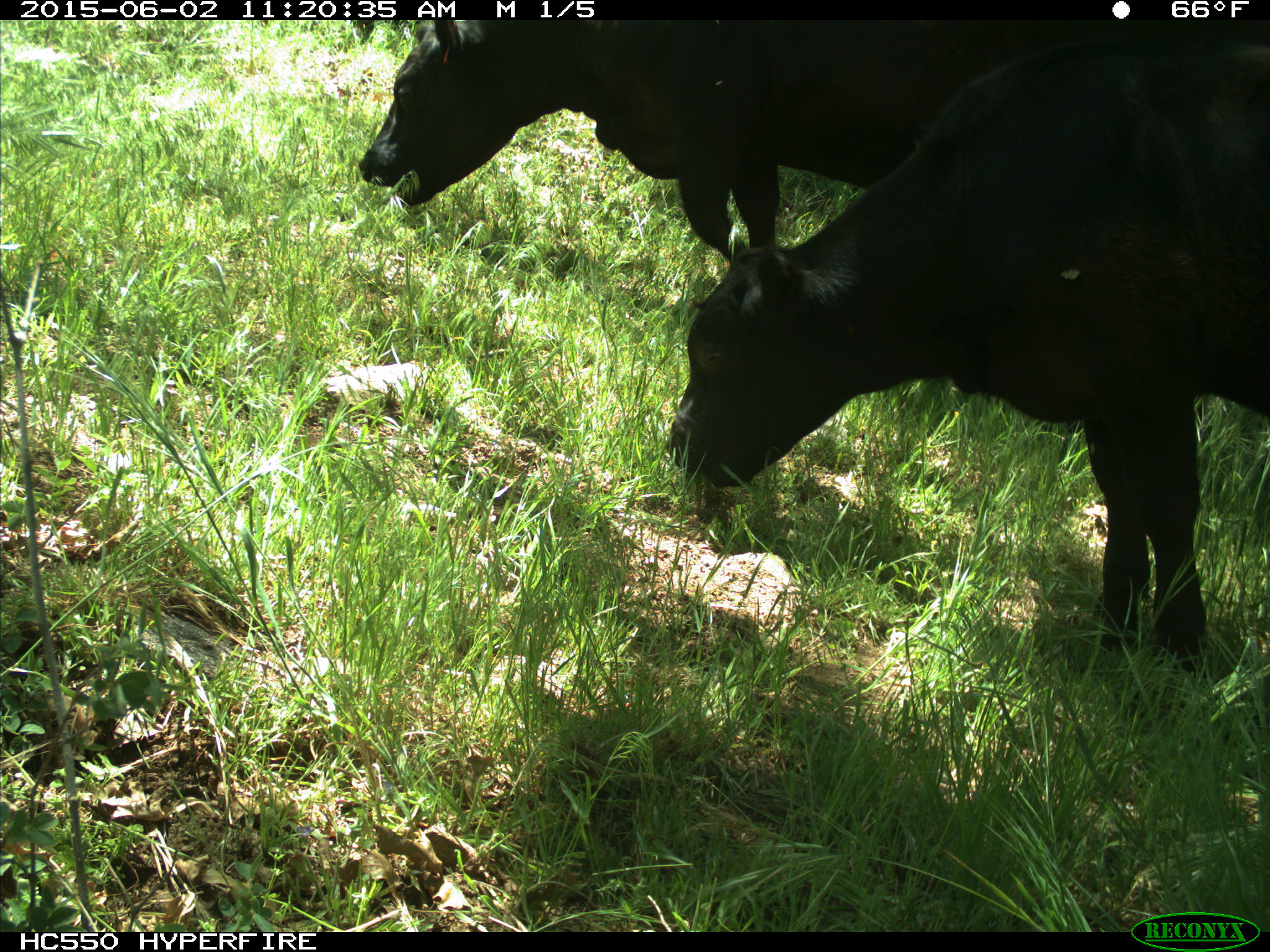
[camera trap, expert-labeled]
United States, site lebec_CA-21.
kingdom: Animalia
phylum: Chordata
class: Mammalia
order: Artiodactyla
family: Bovidae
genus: Bos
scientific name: Bos taurus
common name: domestic cow